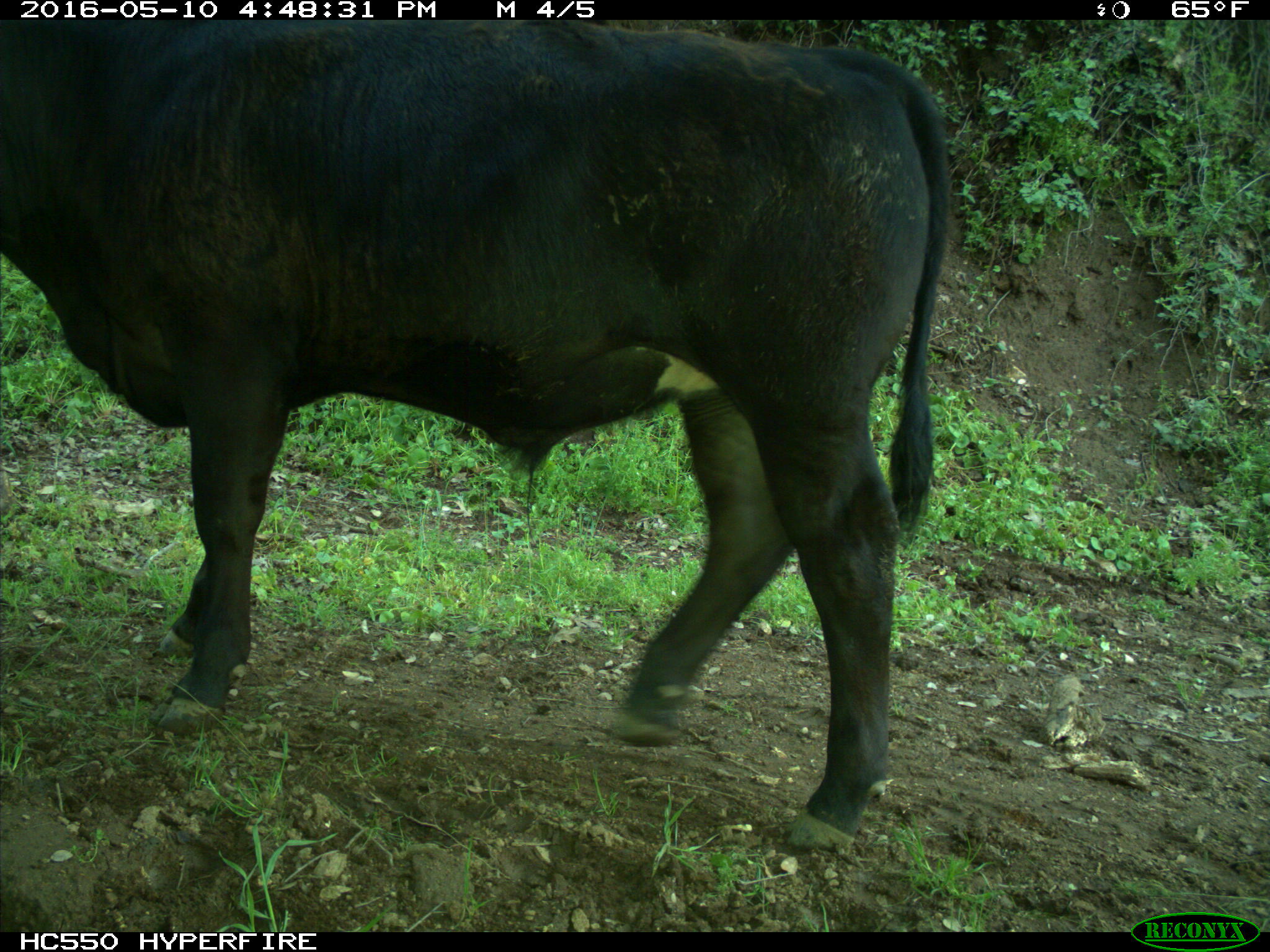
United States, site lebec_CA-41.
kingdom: Animalia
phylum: Chordata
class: Mammalia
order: Artiodactyla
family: Bovidae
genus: Bos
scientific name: Bos taurus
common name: domestic cow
Bos taurus (domestic cow).